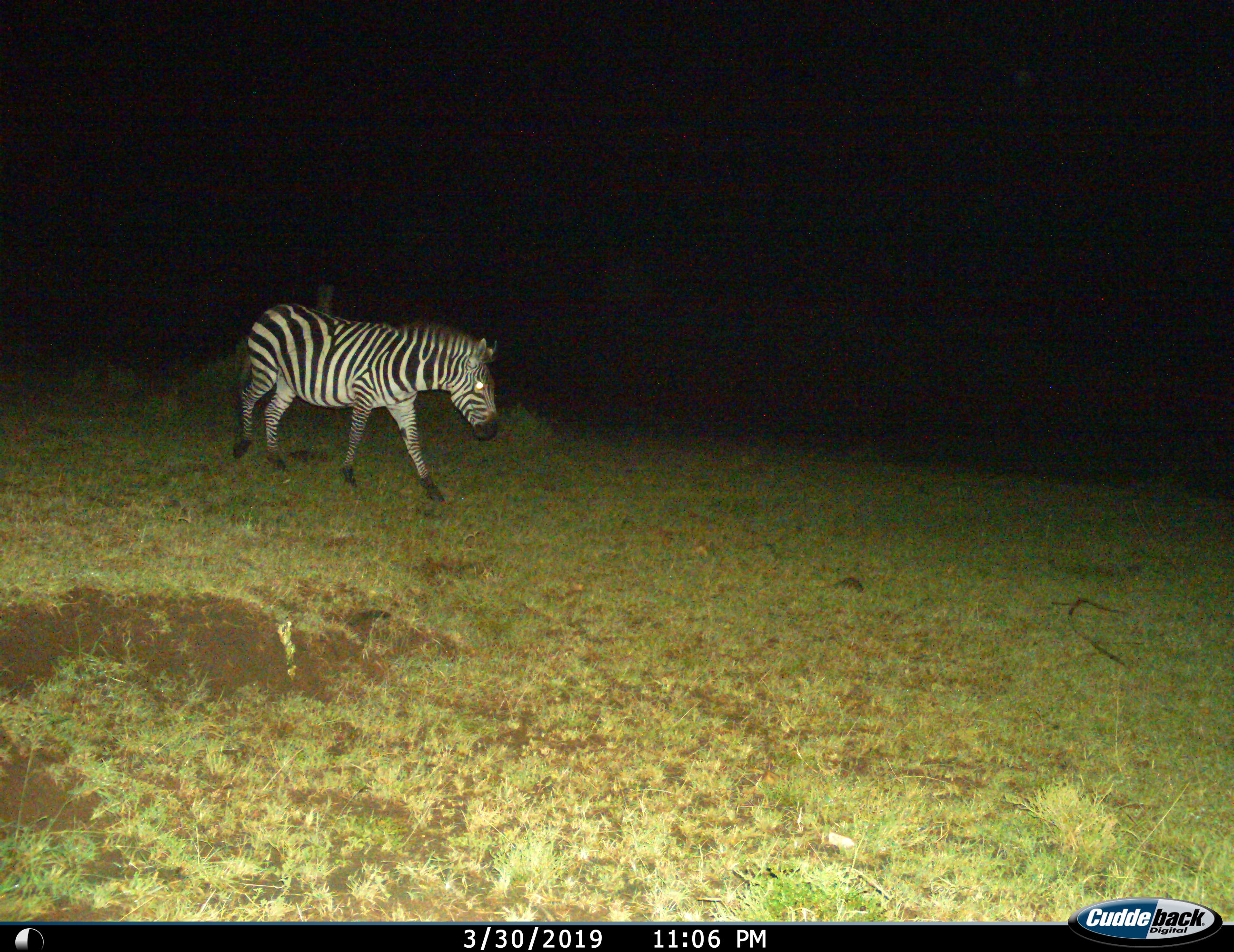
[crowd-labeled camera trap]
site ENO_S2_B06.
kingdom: Animalia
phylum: Chordata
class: Mammalia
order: Perissodactyla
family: Equidae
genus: Equus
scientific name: Equus quagga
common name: plains zebra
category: zebraplains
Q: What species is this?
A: Zebraplains (plains zebra) (Equus quagga).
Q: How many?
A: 1.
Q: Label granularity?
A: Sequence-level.